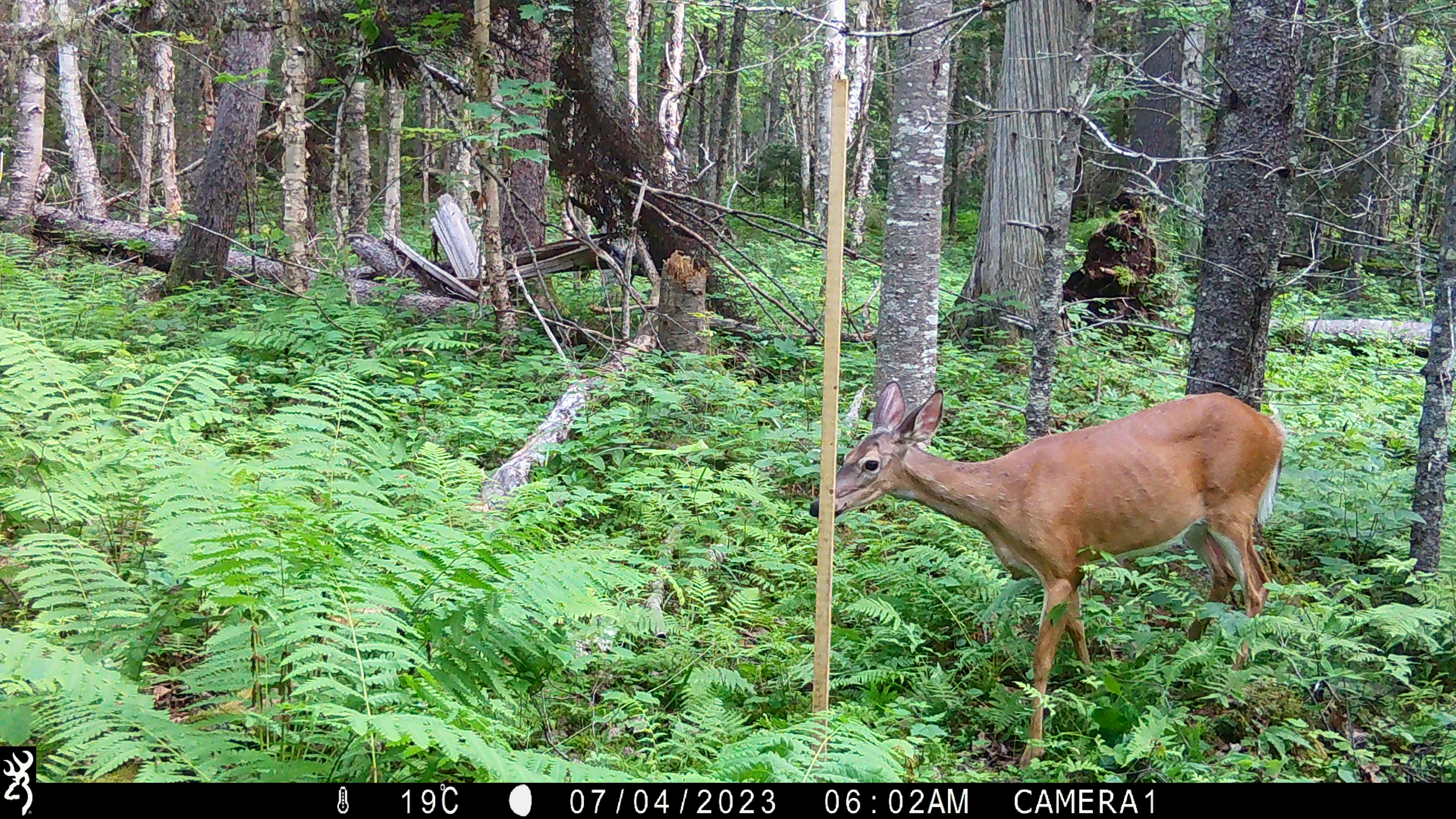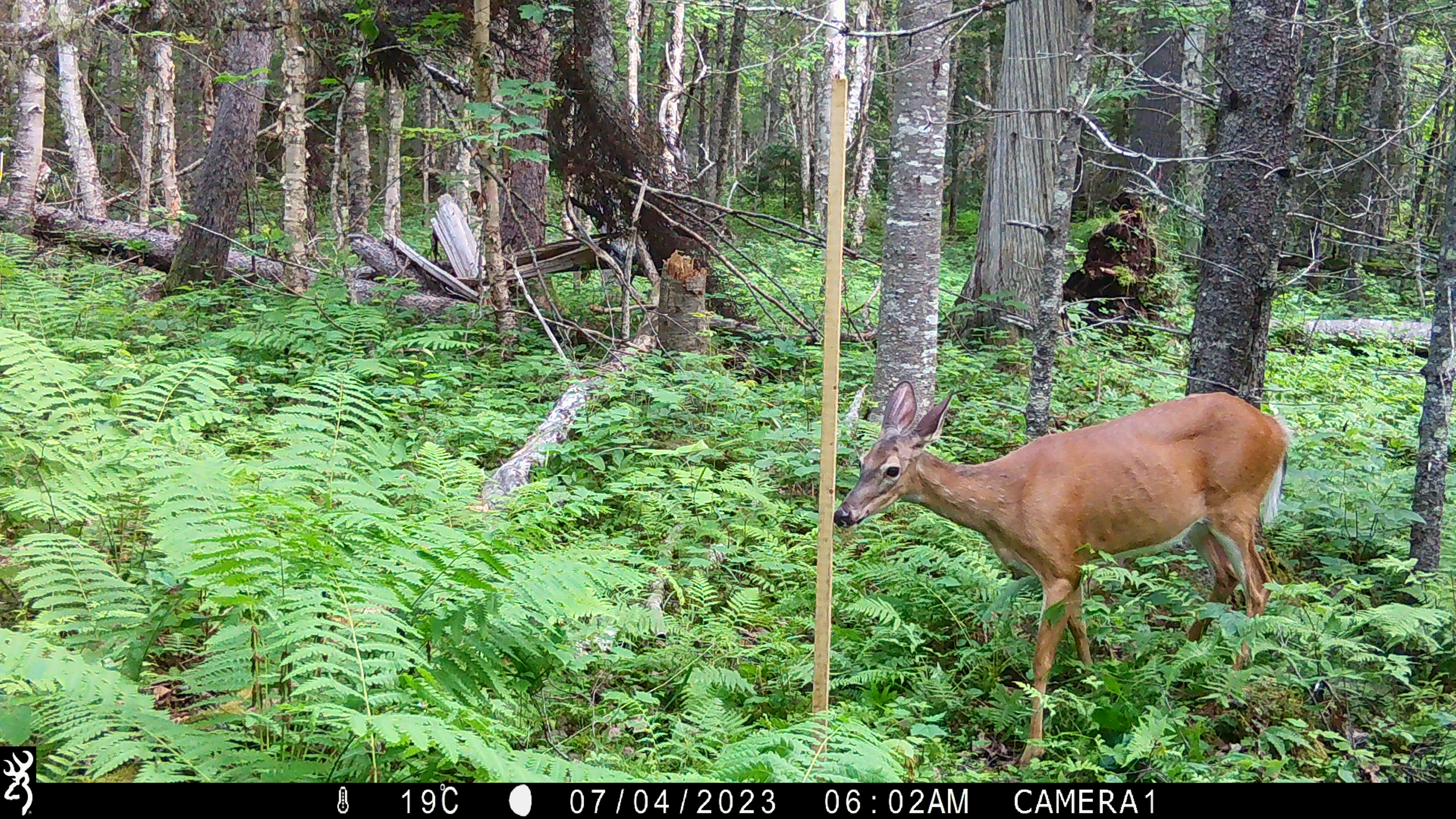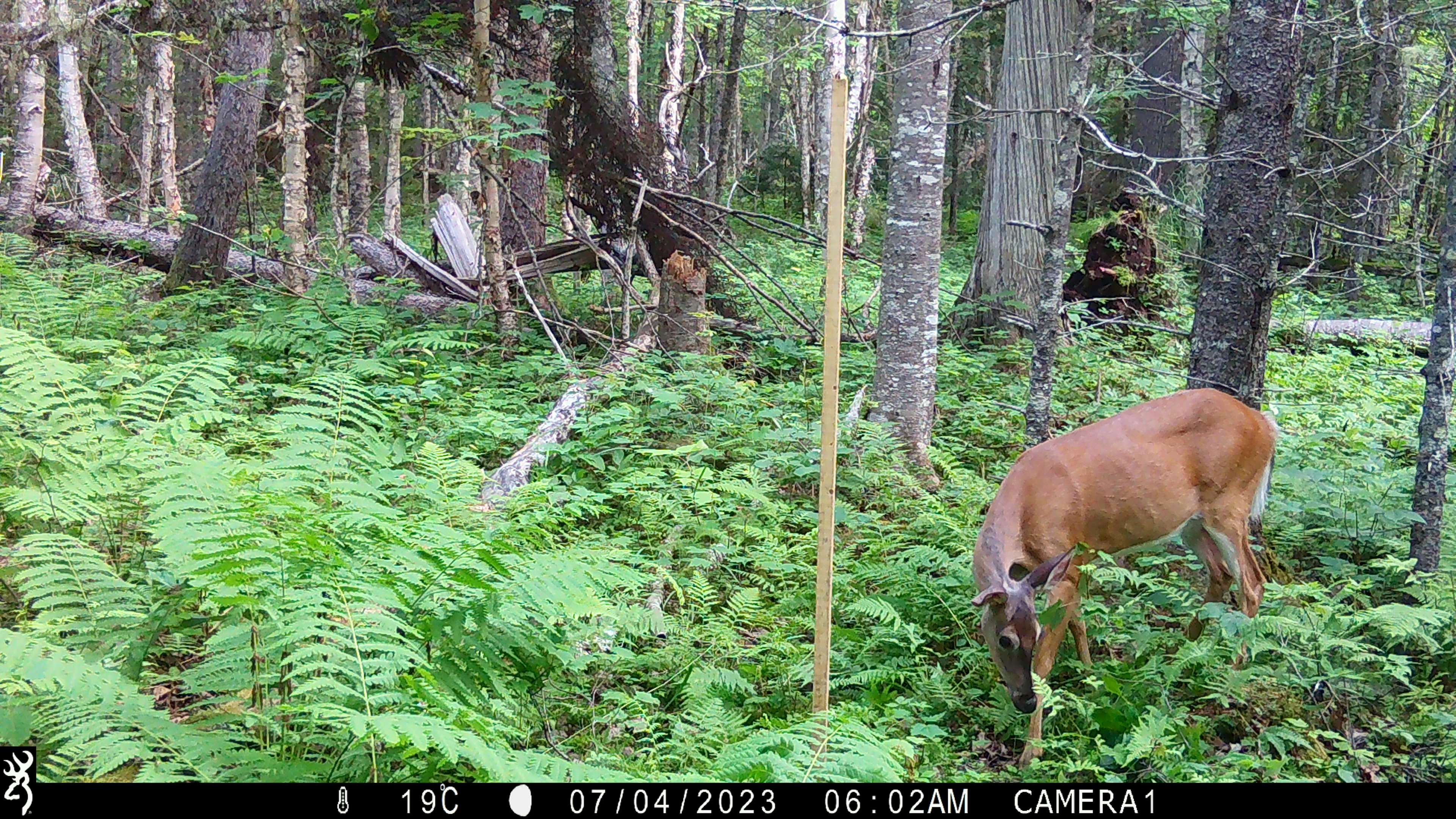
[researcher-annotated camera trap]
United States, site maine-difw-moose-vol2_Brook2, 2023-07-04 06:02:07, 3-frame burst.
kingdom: Animalia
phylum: Chordata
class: Mammalia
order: Artiodactyla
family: Cervidae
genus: Odocoileus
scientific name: Odocoileus virginianus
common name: white-tailed deer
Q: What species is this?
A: White-tailed deer (Odocoileus virginianus).